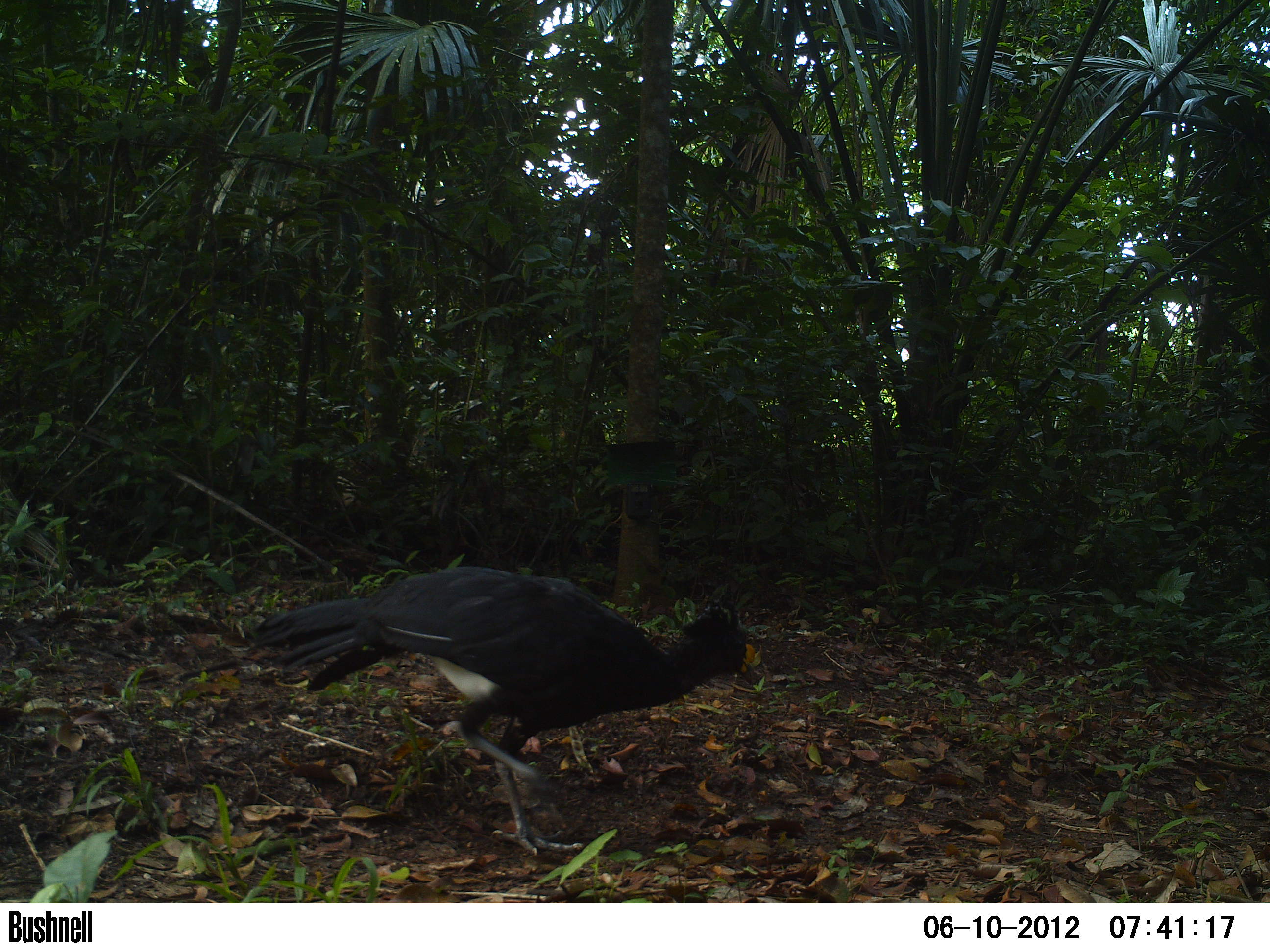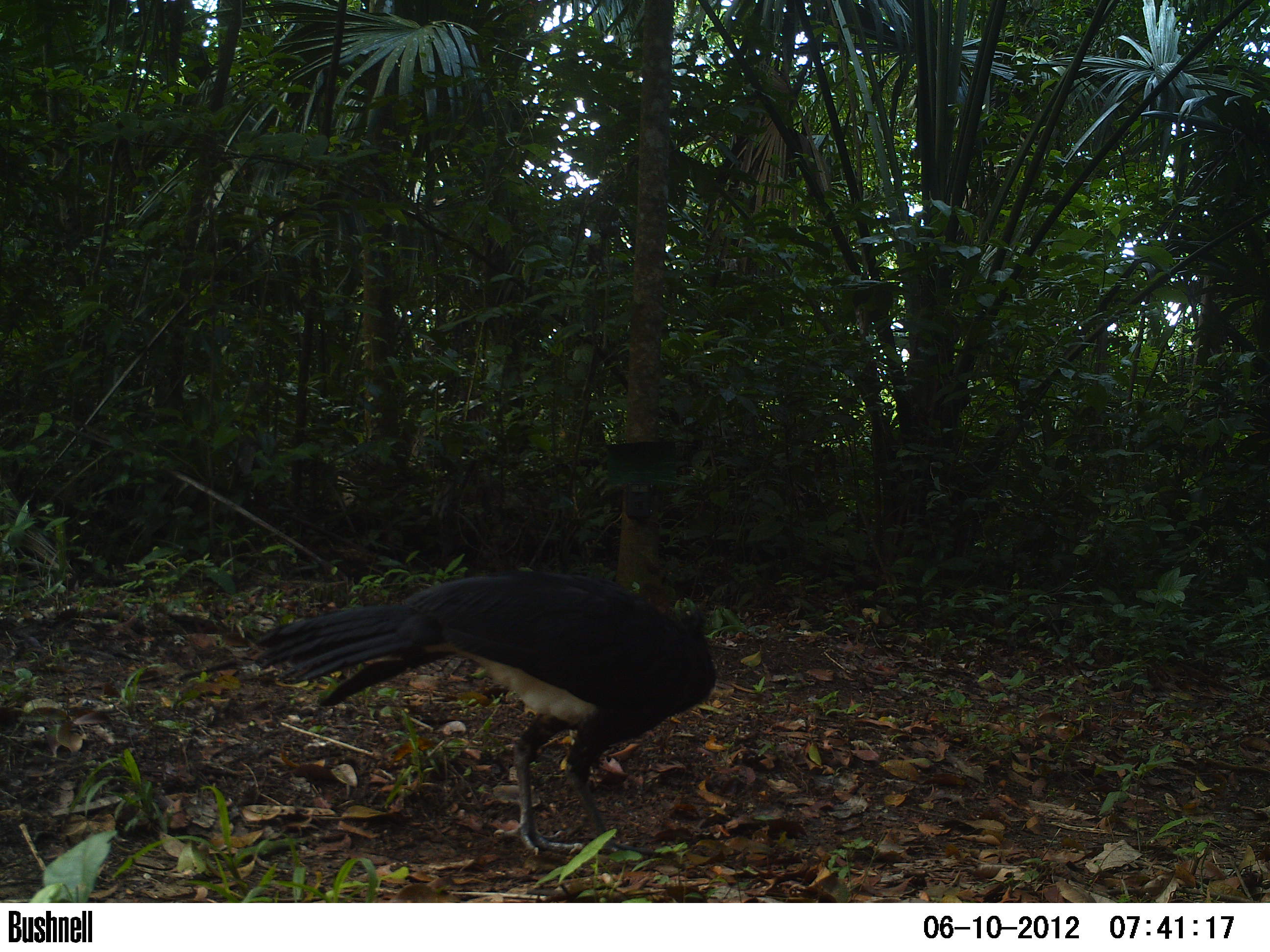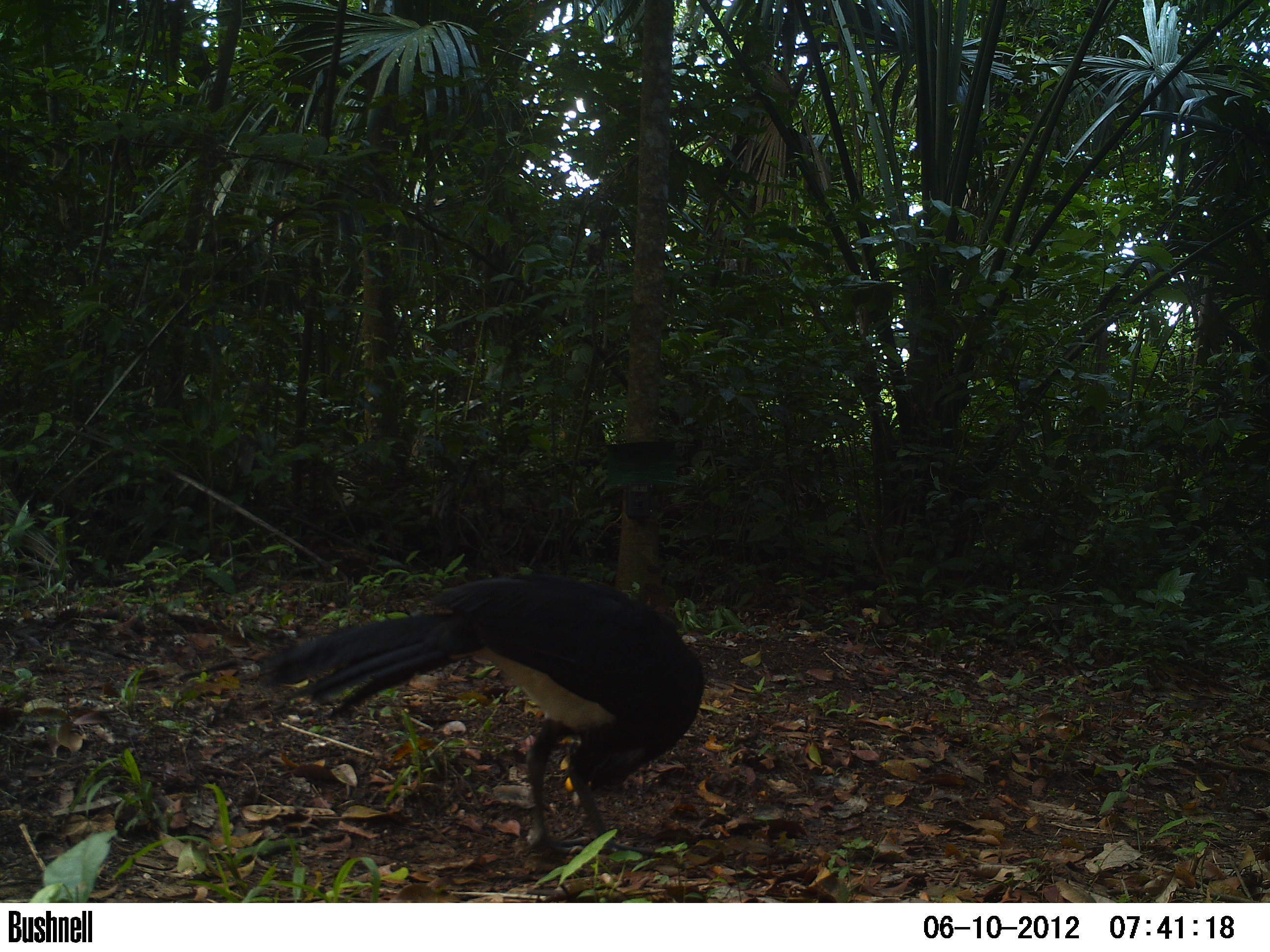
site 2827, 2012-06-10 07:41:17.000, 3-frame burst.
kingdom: Animalia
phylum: Chordata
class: Aves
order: Galliformes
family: Cracidae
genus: Crax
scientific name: Crax rubra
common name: great curassow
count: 1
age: adult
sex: male